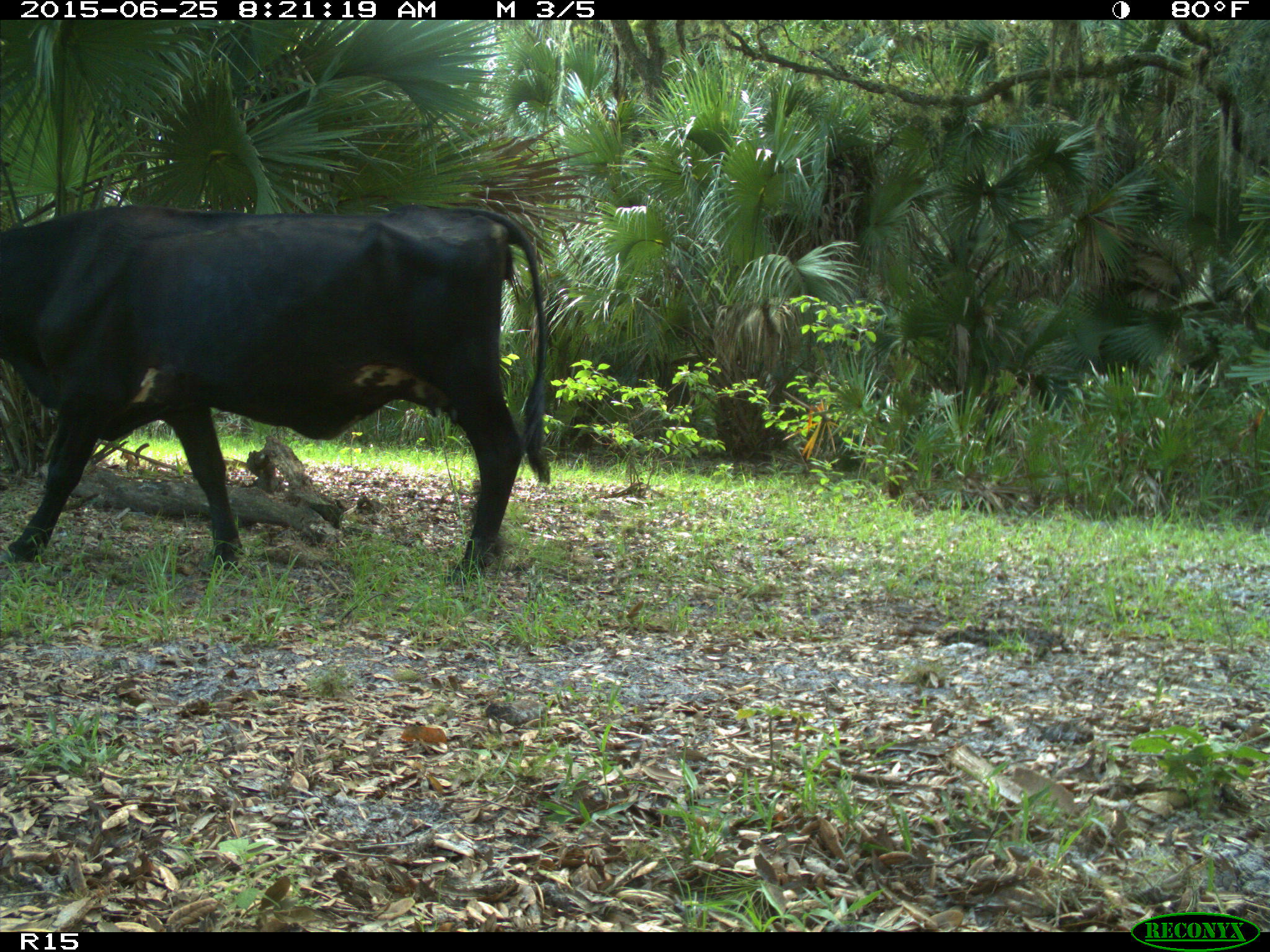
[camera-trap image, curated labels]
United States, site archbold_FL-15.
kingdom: Animalia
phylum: Chordata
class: Mammalia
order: Artiodactyla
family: Bovidae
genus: Bos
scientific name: Bos taurus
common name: domestic cow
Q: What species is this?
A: Bos taurus (domestic cow).